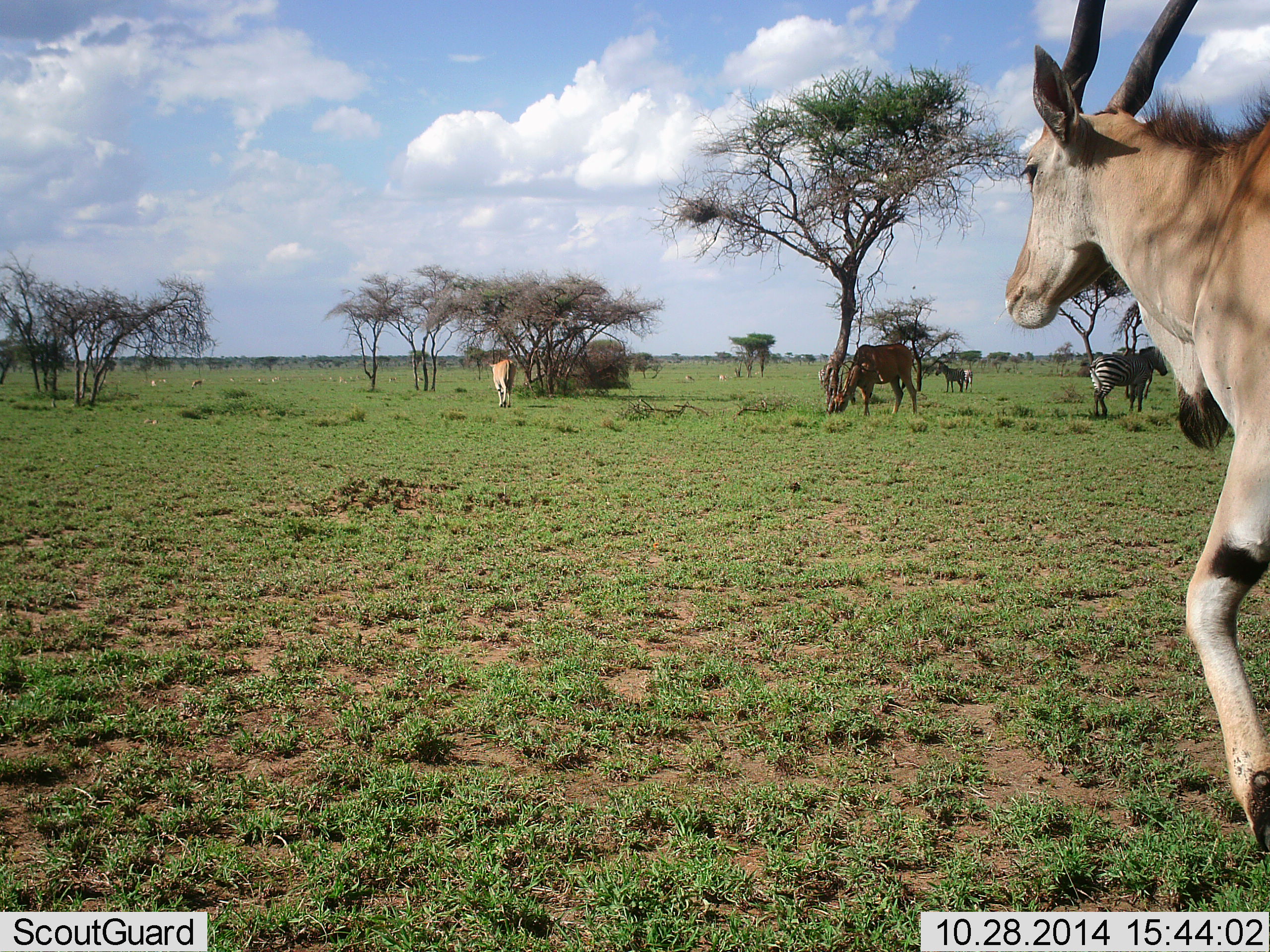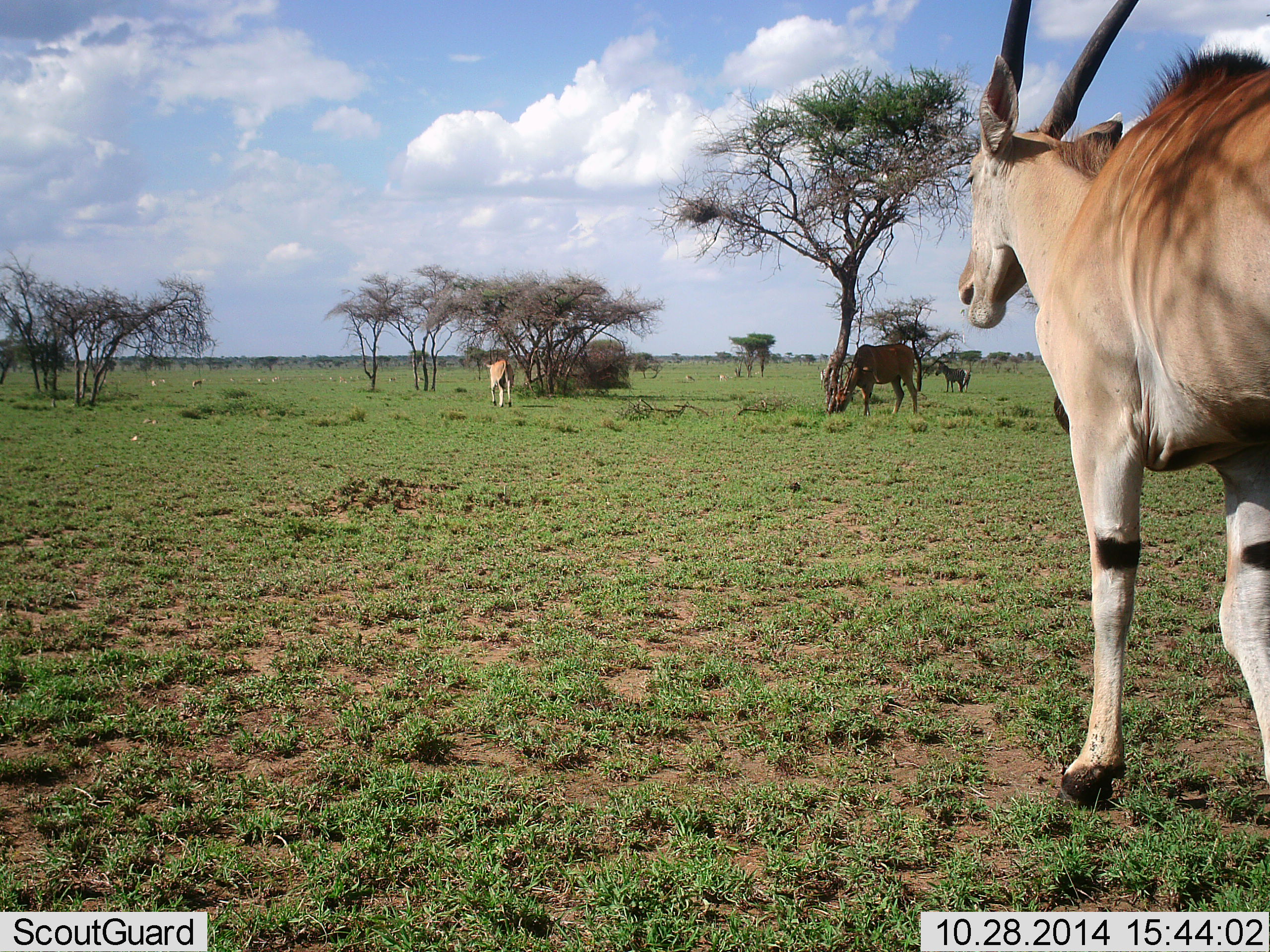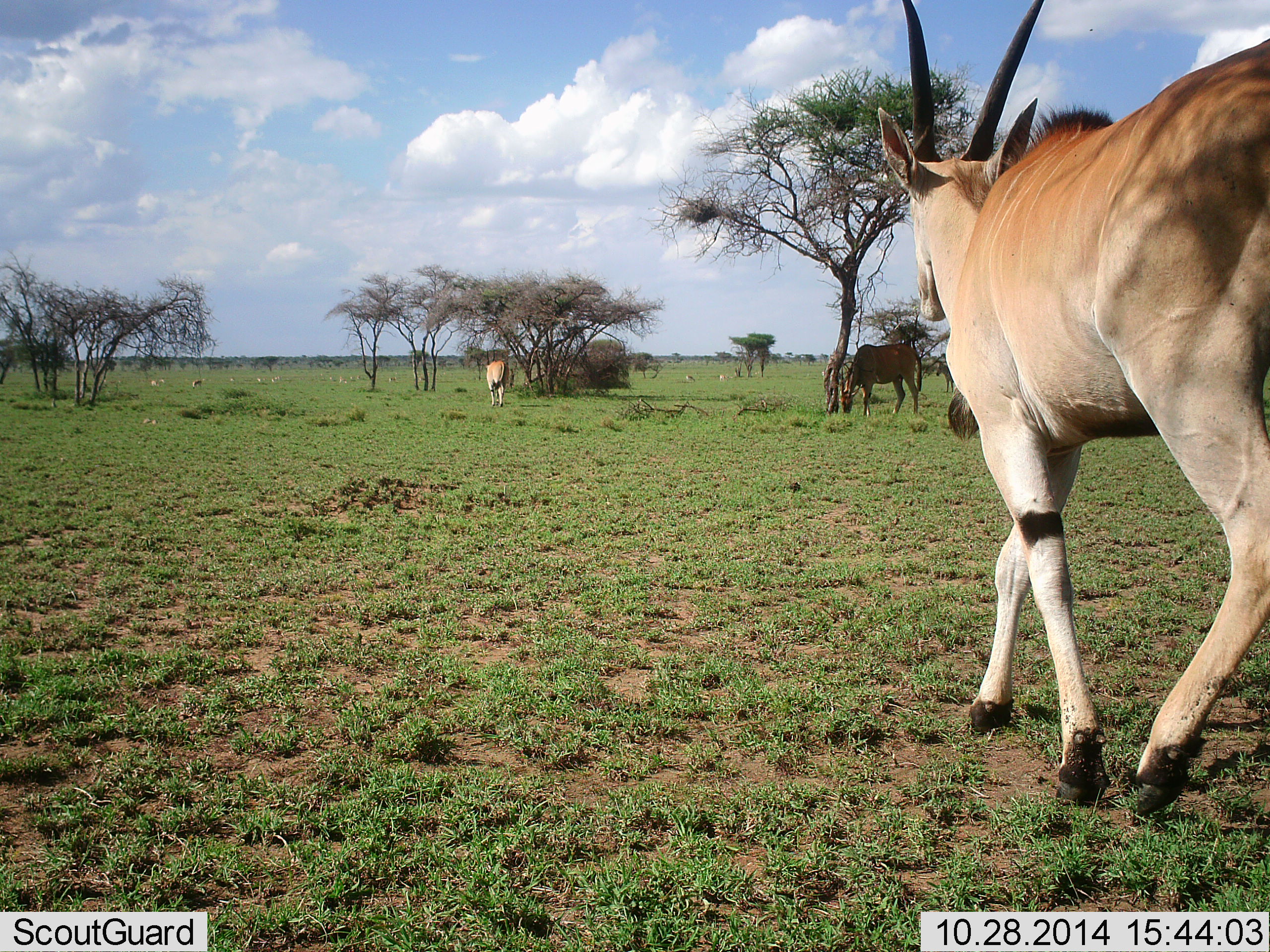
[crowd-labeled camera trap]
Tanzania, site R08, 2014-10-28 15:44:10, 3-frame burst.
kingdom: Animalia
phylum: Chordata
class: Mammalia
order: Artiodactyla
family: Bovidae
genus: Tragelaphus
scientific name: Tragelaphus oryx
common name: eland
Eland (Tragelaphus oryx), count 3. Behavior (volunteer vote fractions): standing 23%, resting 0%, moving 92%, interacting 0%. Young present (vote fraction): 8%. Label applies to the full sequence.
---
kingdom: Animalia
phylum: Chordata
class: Mammalia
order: Perissodactyla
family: Equidae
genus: Equus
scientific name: Equus quagga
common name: plains zebra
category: zebra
Zebra (plains zebra) (Equus quagga), count 2. Behavior (volunteer vote fractions): standing 87%, resting 0%, moving 20%, interacting 0%. Young present (vote fraction): 0%. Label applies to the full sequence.